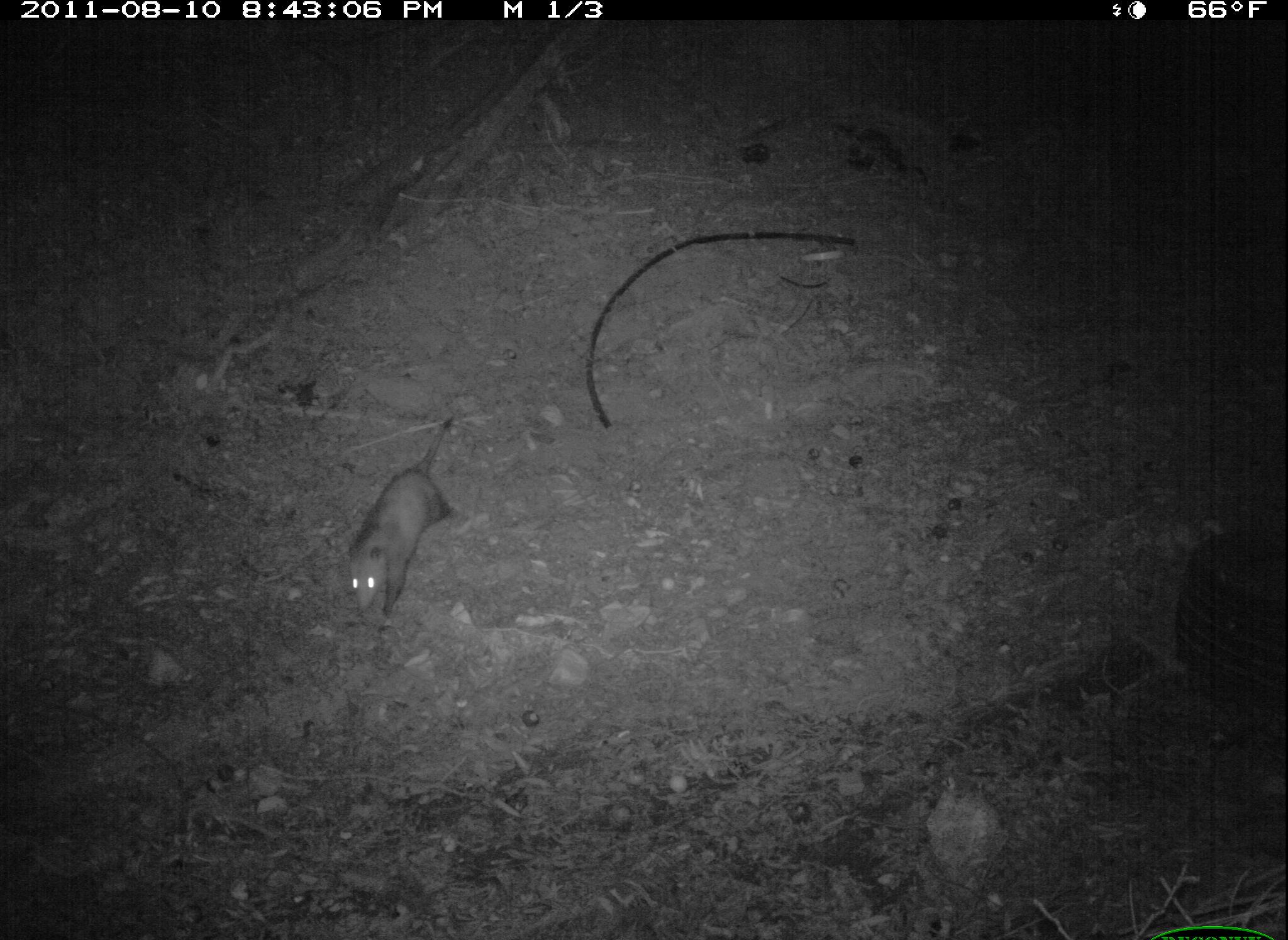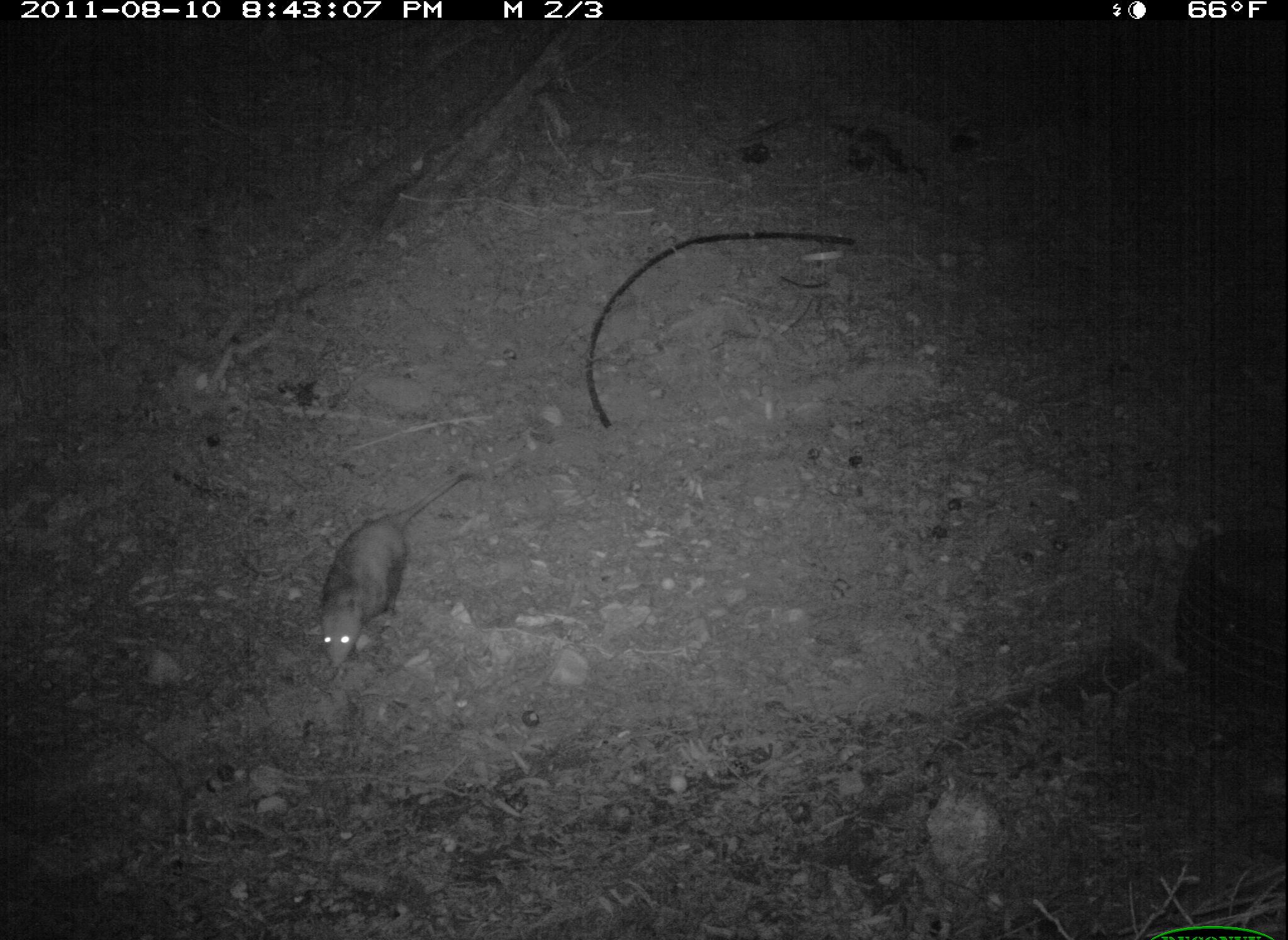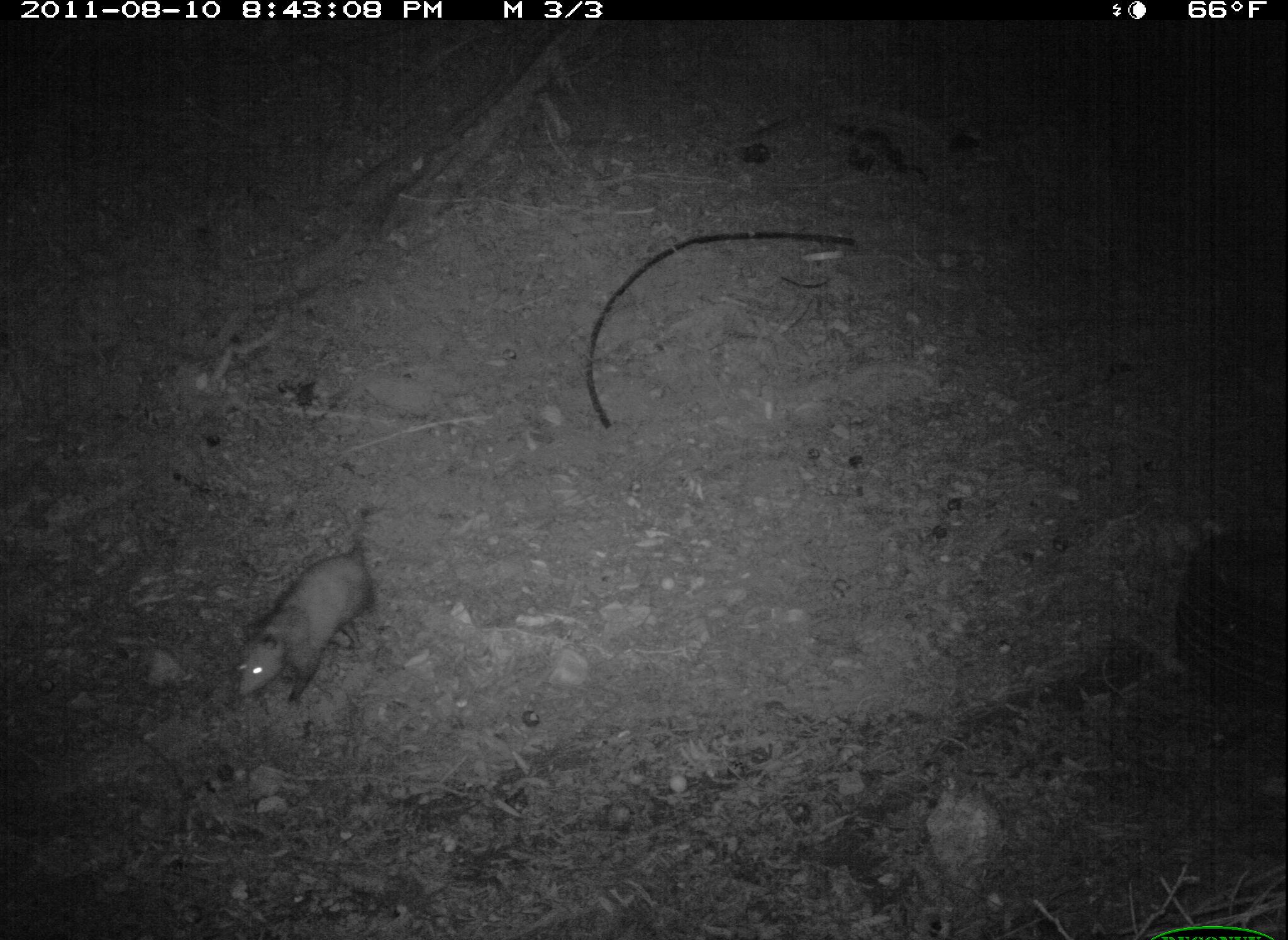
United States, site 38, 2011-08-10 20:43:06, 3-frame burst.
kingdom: Animalia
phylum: Chordata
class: Mammalia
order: Didelphimorphia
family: Didelphidae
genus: Didelphis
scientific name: Didelphis virginiana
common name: virginia opossum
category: opossum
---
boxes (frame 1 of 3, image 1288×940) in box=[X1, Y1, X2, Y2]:
opossum: box=[327, 403, 473, 630]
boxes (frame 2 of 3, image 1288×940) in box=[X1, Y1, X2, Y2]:
opossum: box=[309, 467, 465, 672]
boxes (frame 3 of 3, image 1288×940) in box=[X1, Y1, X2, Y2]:
opossum: box=[227, 493, 396, 722]